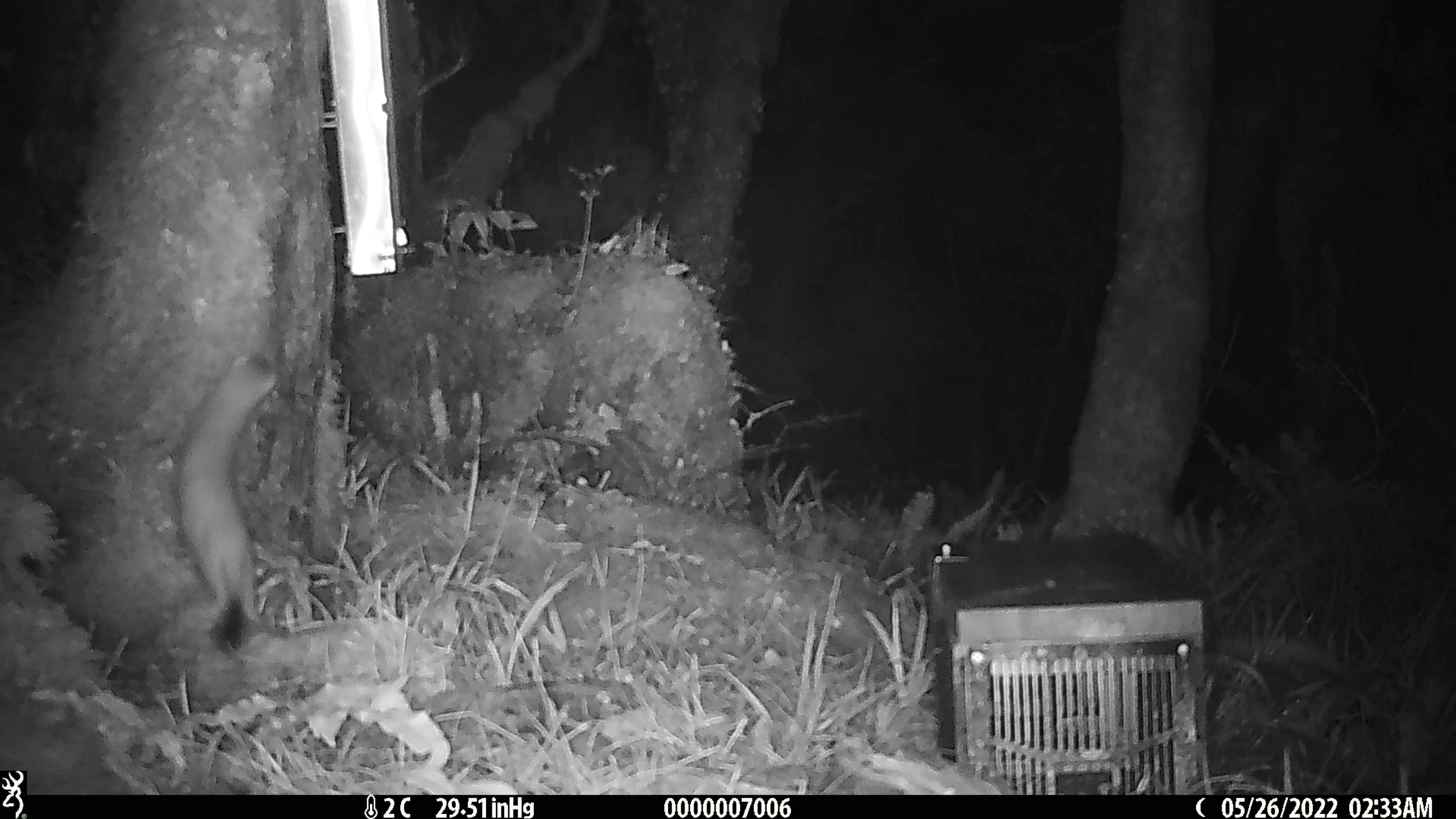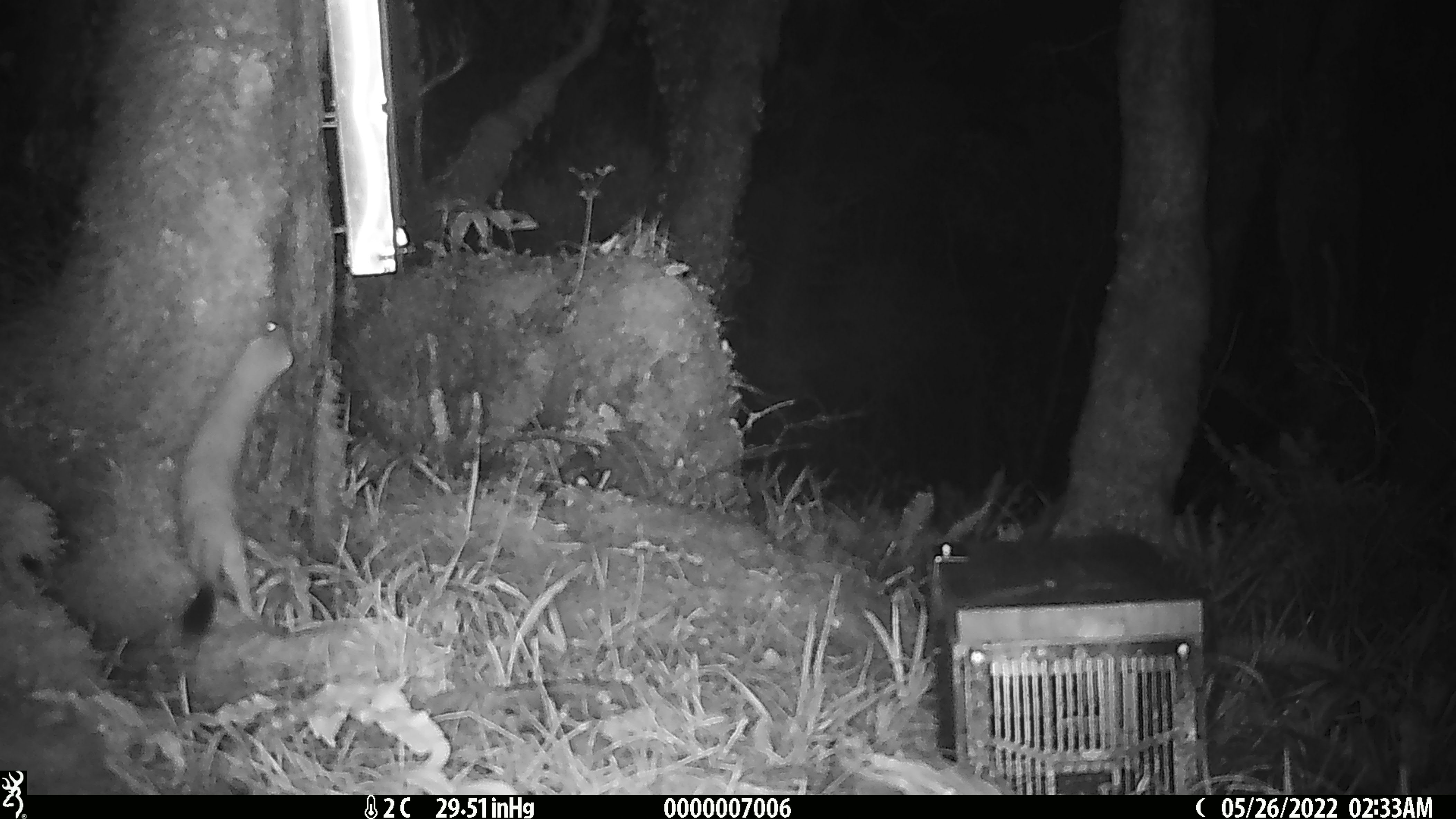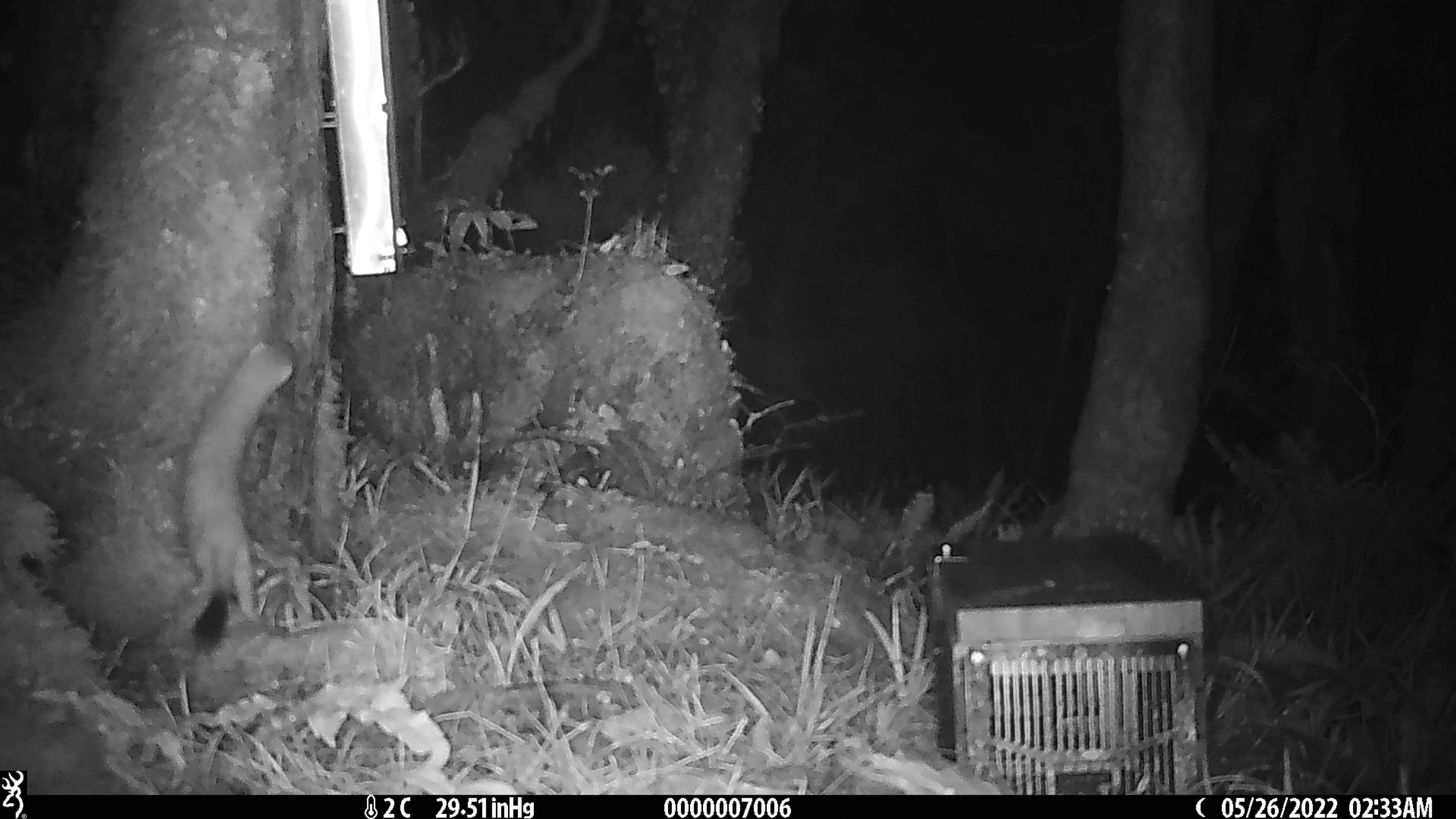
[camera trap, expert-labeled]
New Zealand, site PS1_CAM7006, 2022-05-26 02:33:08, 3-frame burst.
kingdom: Animalia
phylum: Chordata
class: Mammalia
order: Carnivora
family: Mustelidae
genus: Mustela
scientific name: Mustela erminea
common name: stoat